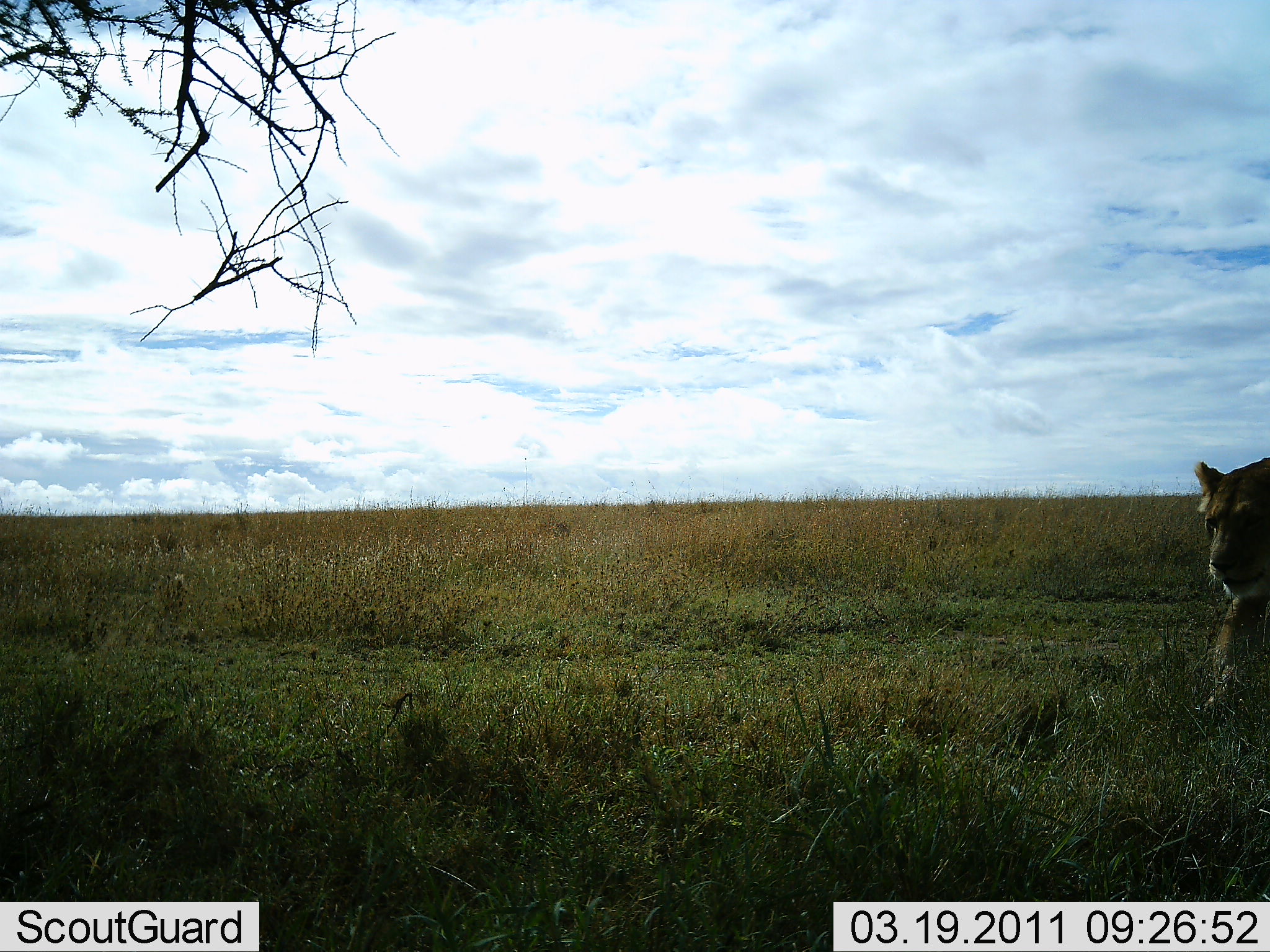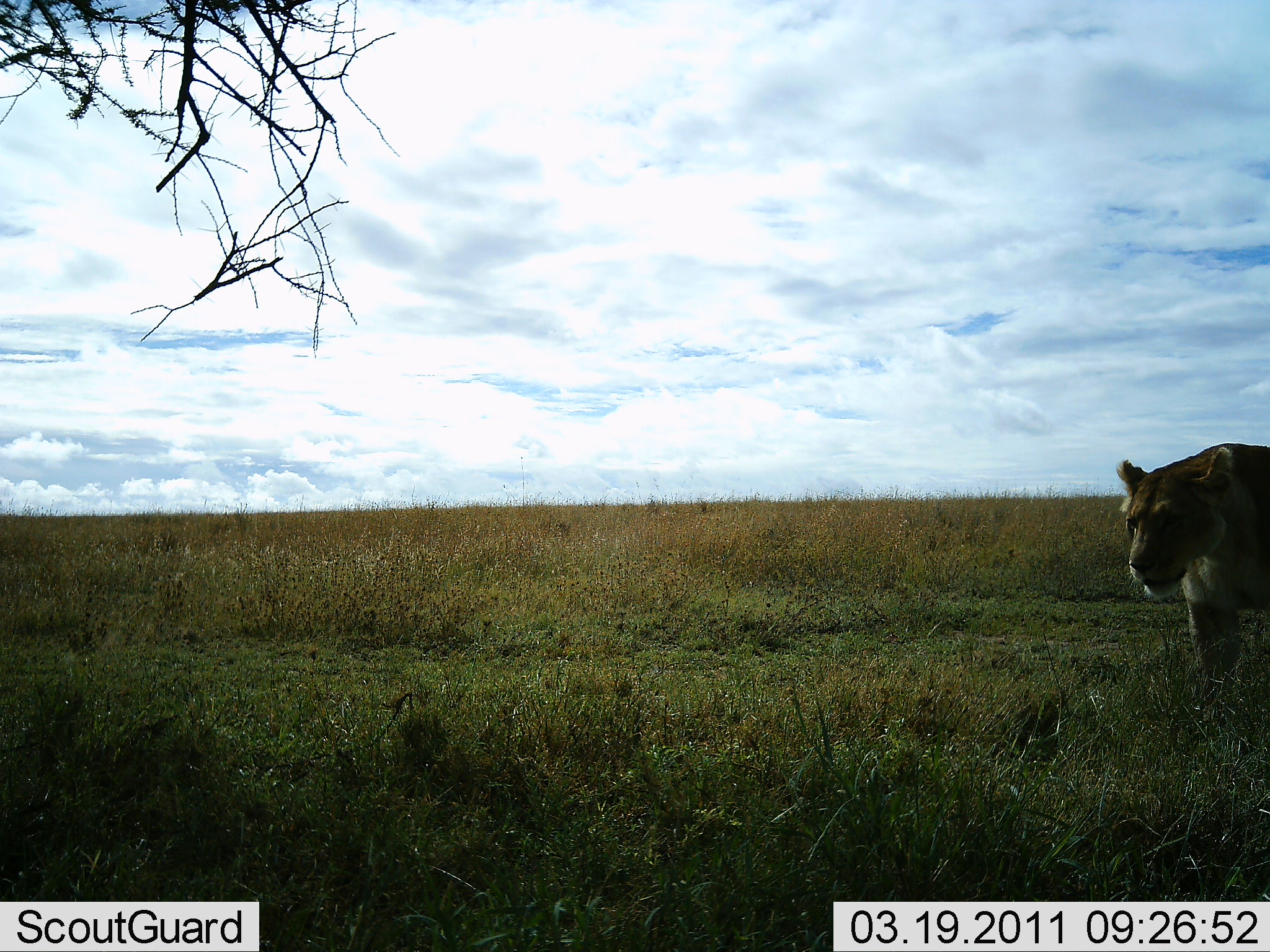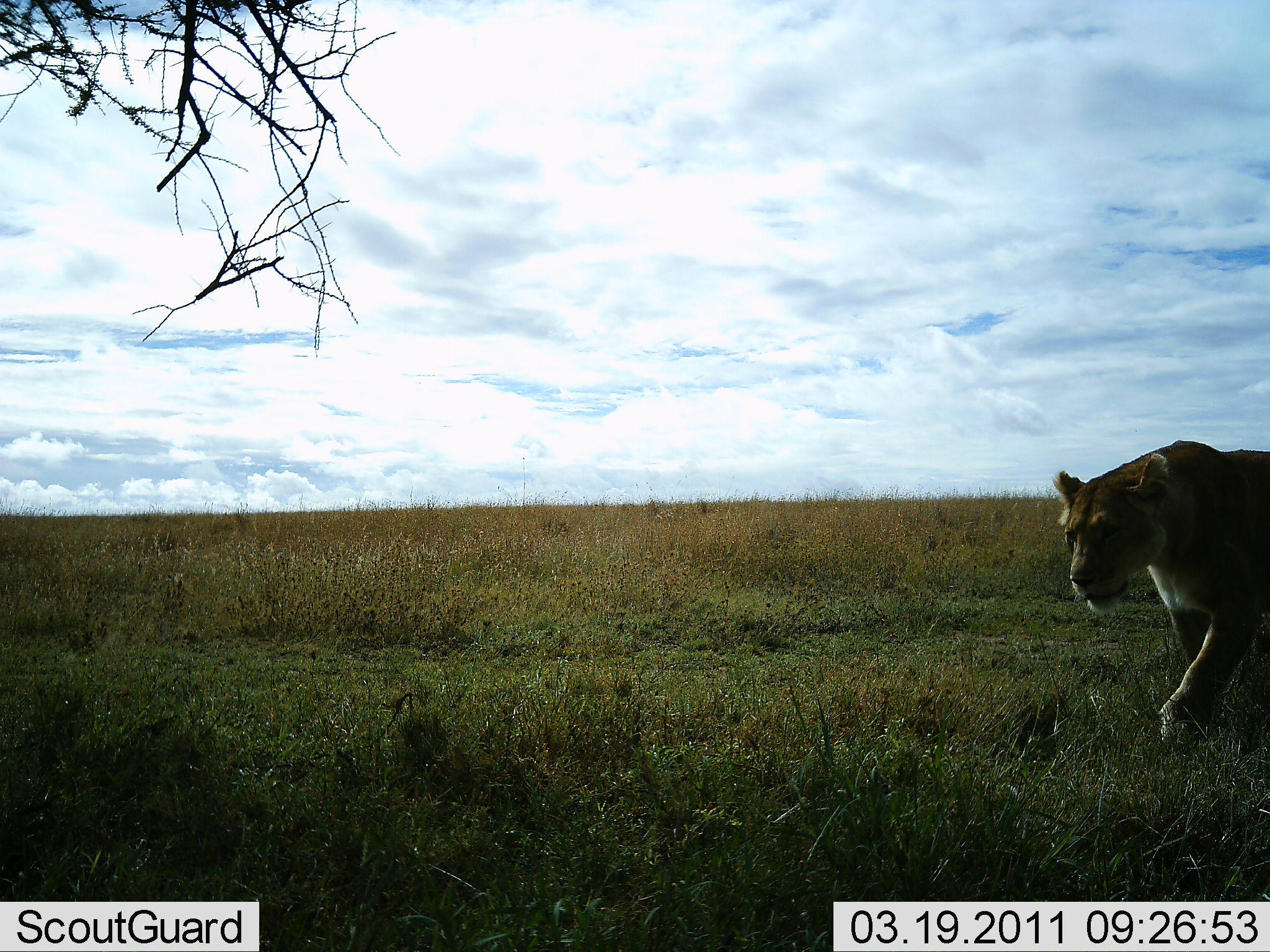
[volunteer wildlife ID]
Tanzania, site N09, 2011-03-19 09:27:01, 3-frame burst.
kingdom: Animalia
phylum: Chordata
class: Mammalia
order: Carnivora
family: Felidae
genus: Panthera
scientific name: Panthera leo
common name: lion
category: lionfemale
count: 1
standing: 0%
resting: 10%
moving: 90%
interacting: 0%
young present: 0%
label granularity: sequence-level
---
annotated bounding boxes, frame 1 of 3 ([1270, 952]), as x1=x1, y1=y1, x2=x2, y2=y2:
animal: x1=1191, y1=452, x2=1270, y2=752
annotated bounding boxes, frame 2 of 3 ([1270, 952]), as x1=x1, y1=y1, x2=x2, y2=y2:
animal: x1=1113, y1=442, x2=1269, y2=747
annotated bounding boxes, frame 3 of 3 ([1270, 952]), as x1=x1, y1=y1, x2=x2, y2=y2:
animal: x1=1045, y1=438, x2=1269, y2=771